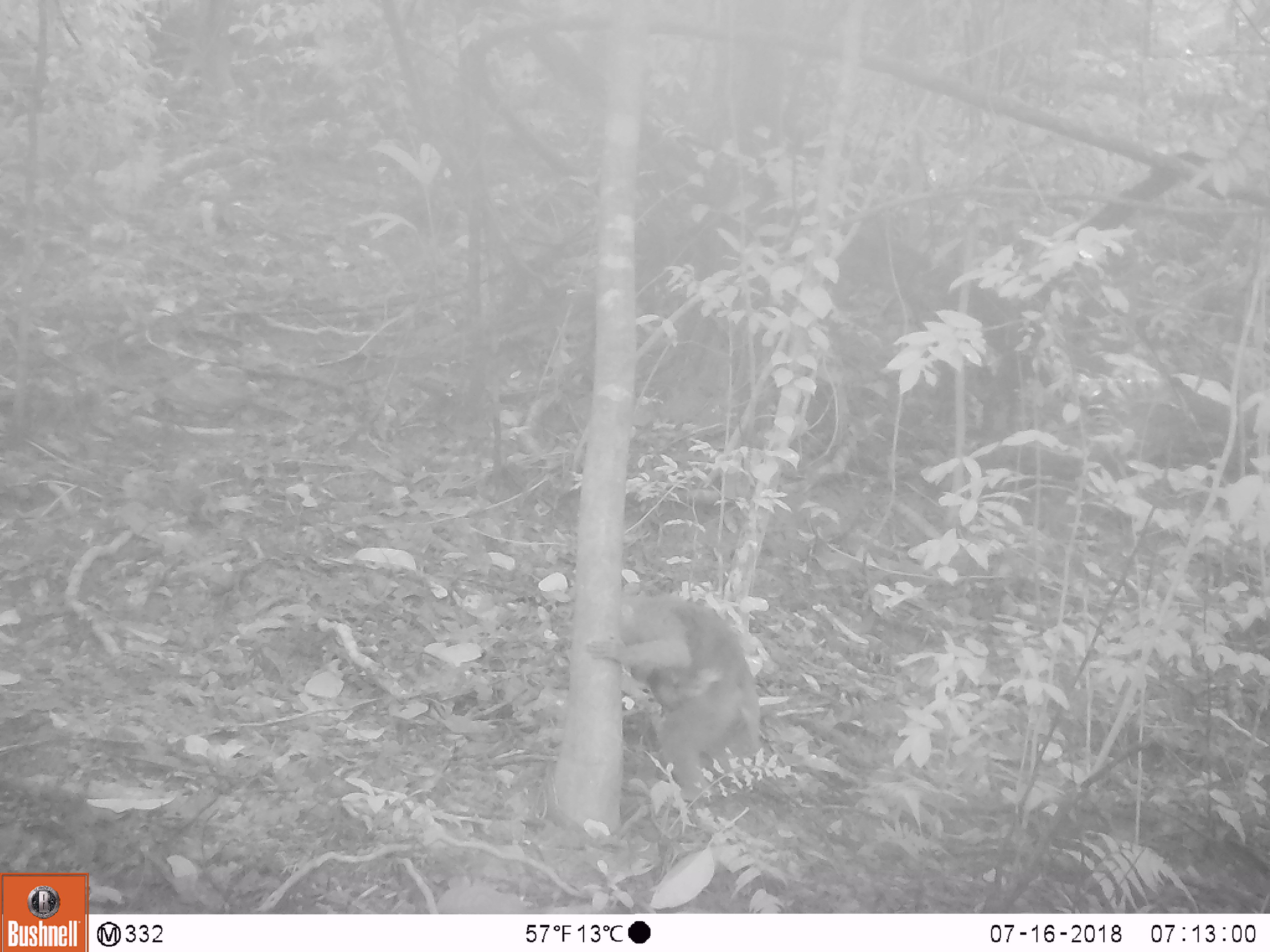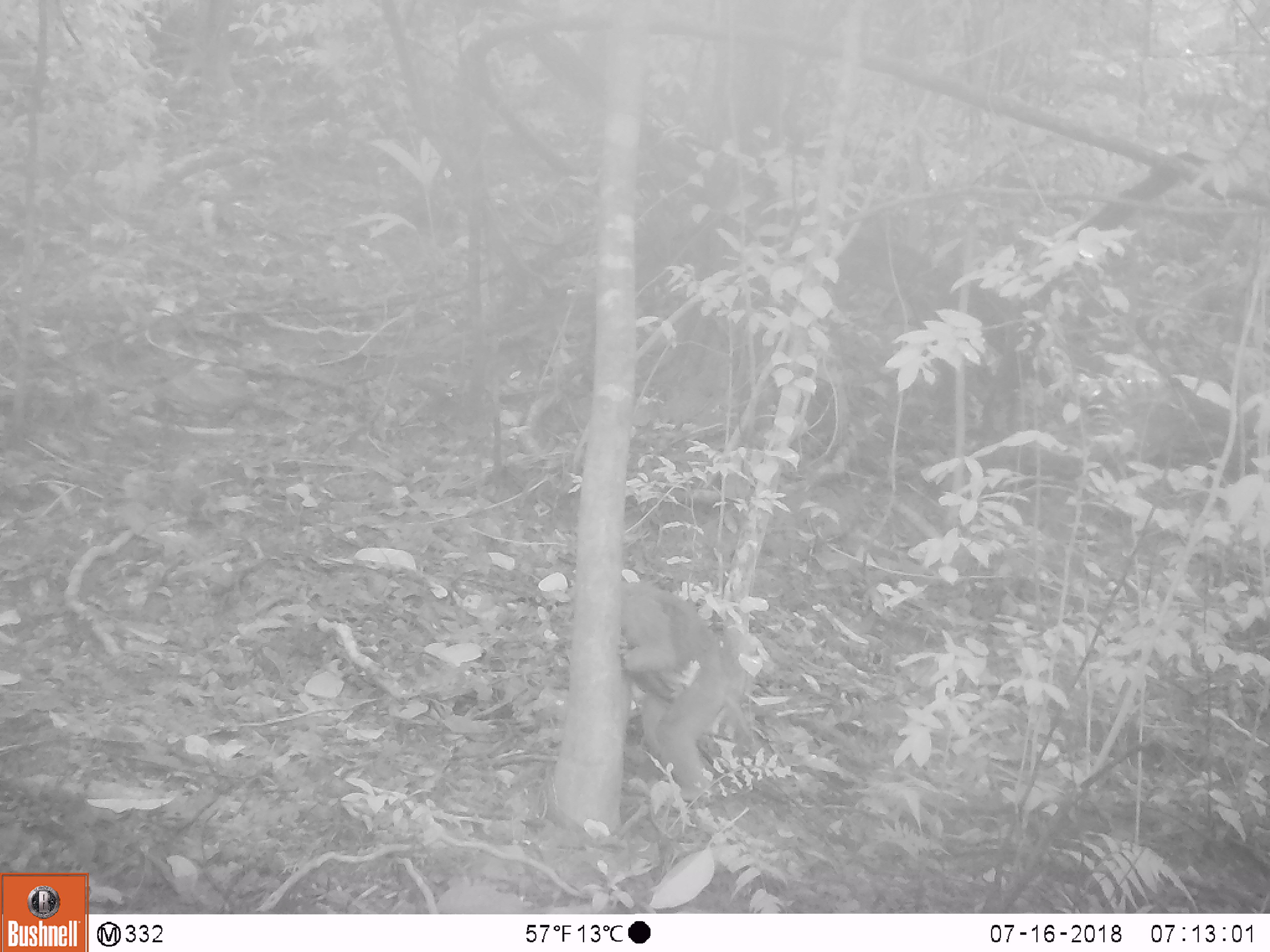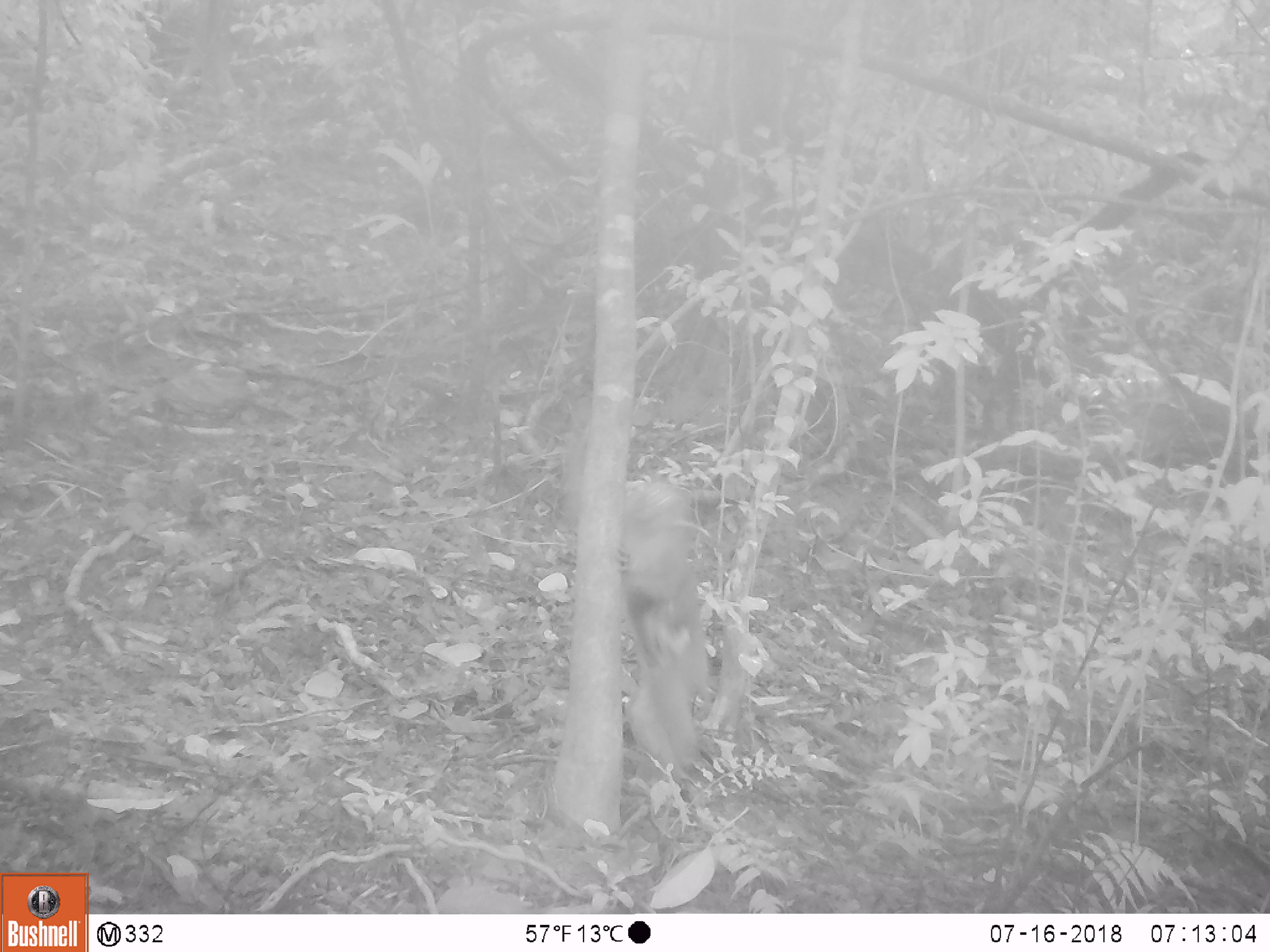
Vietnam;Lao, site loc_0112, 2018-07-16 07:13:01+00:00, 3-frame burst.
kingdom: Animalia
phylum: Chordata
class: Mammalia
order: Primates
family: Cercopithecidae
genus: Macaca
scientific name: Macaca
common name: macaques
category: assam or rhesus macaque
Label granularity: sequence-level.